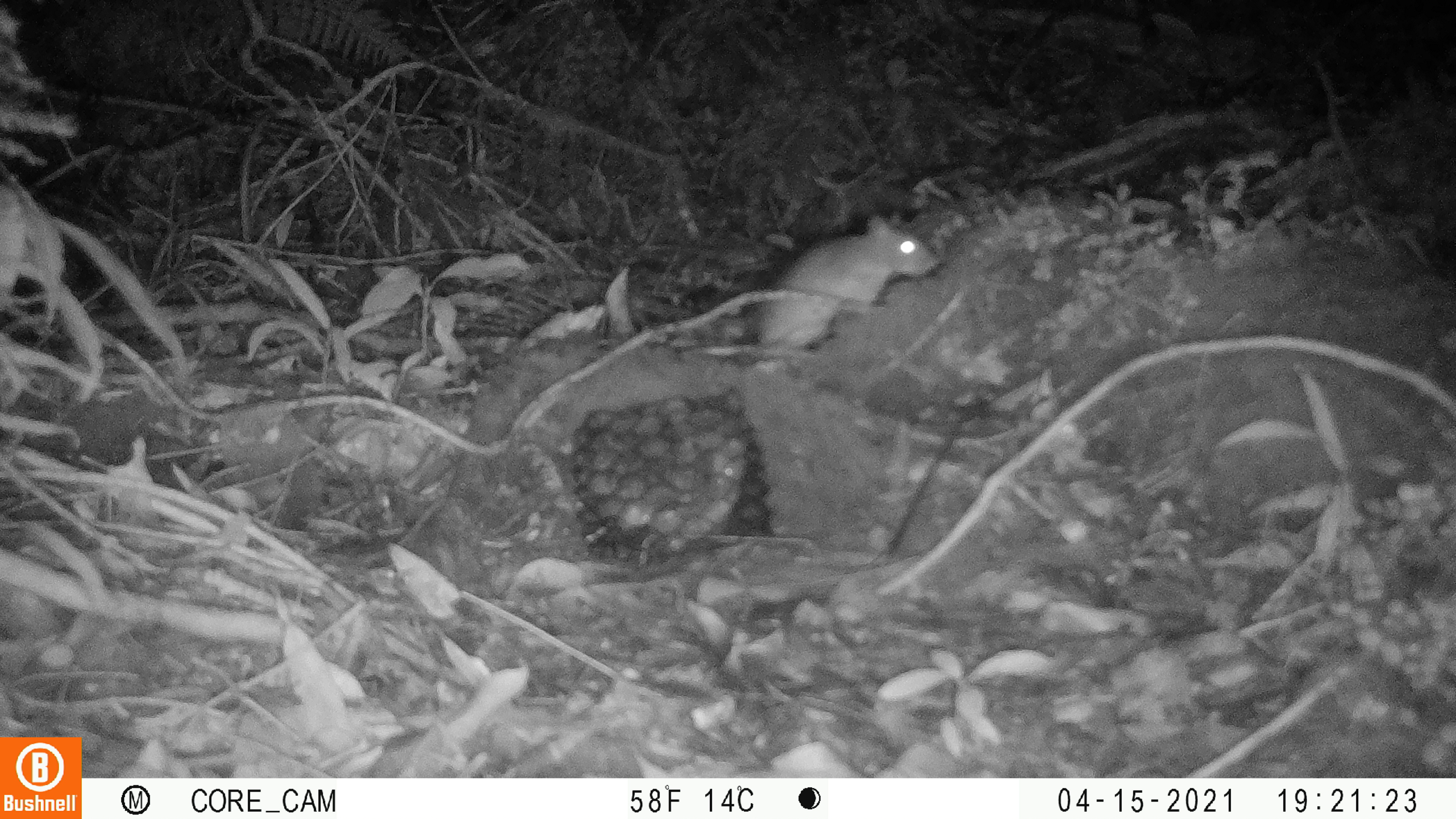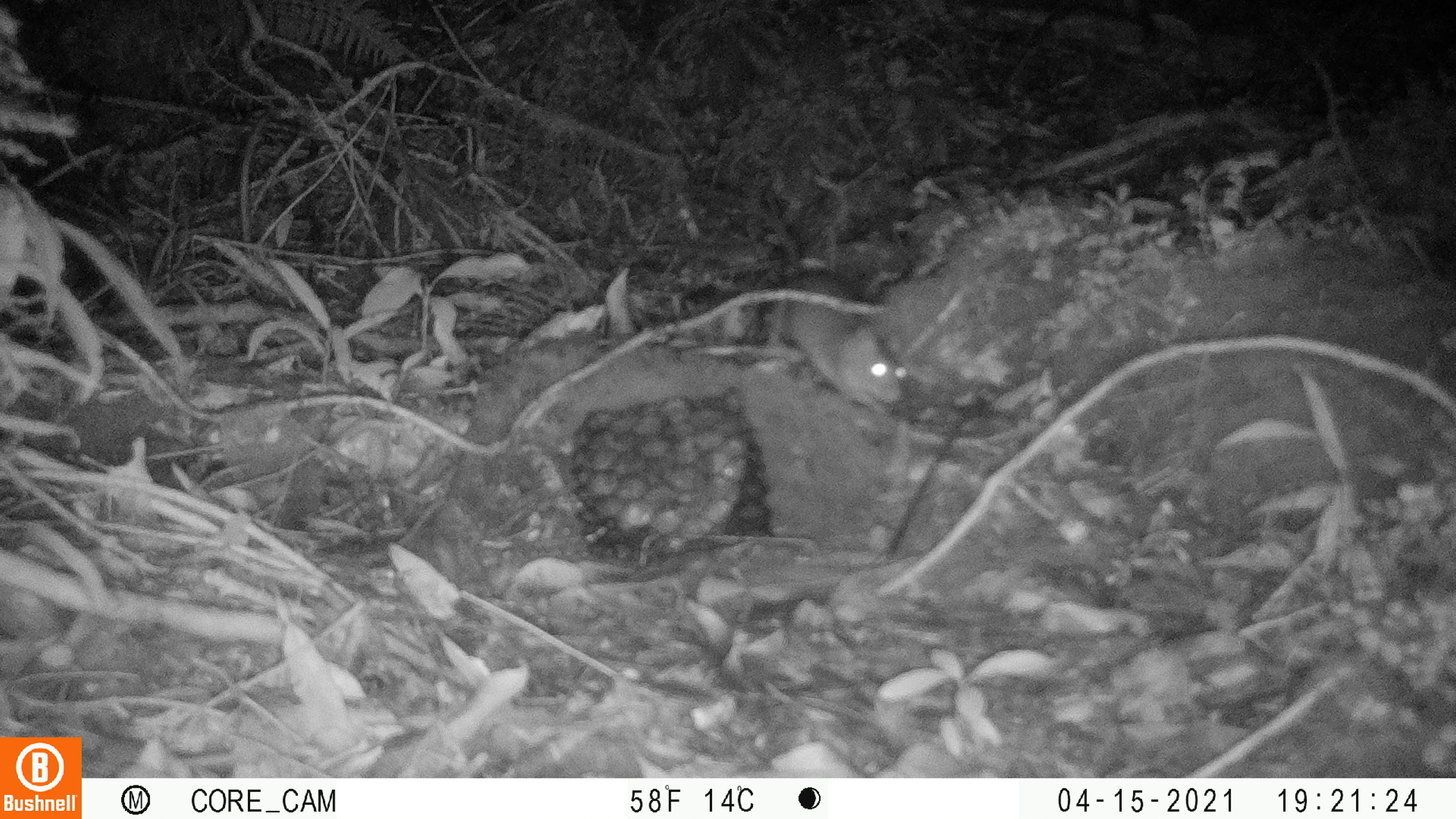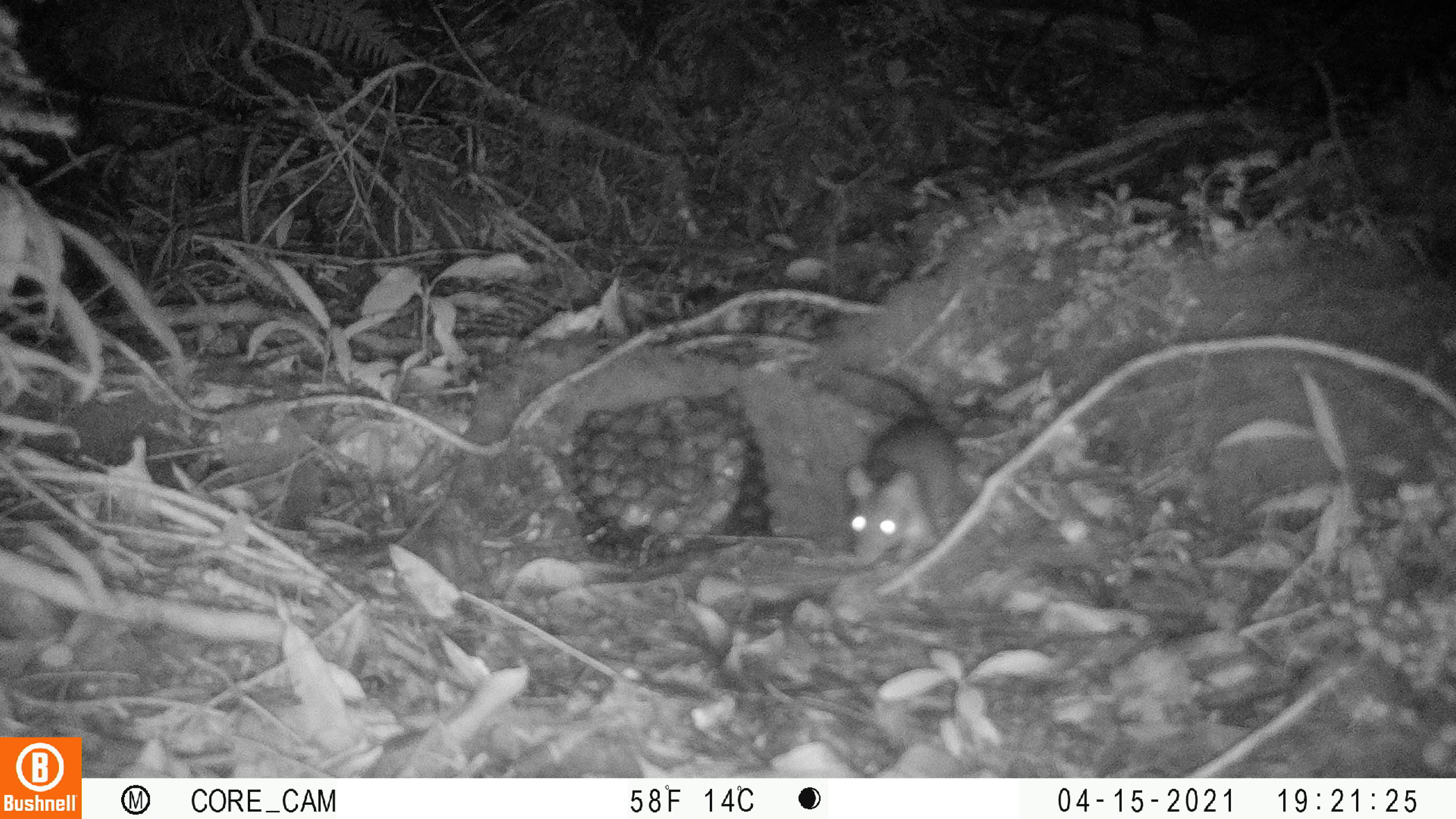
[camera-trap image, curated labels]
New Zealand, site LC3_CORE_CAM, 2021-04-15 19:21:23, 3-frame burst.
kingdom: Animalia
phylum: Chordata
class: Mammalia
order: Rodentia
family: Muridae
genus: Rattus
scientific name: Rattus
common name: rat